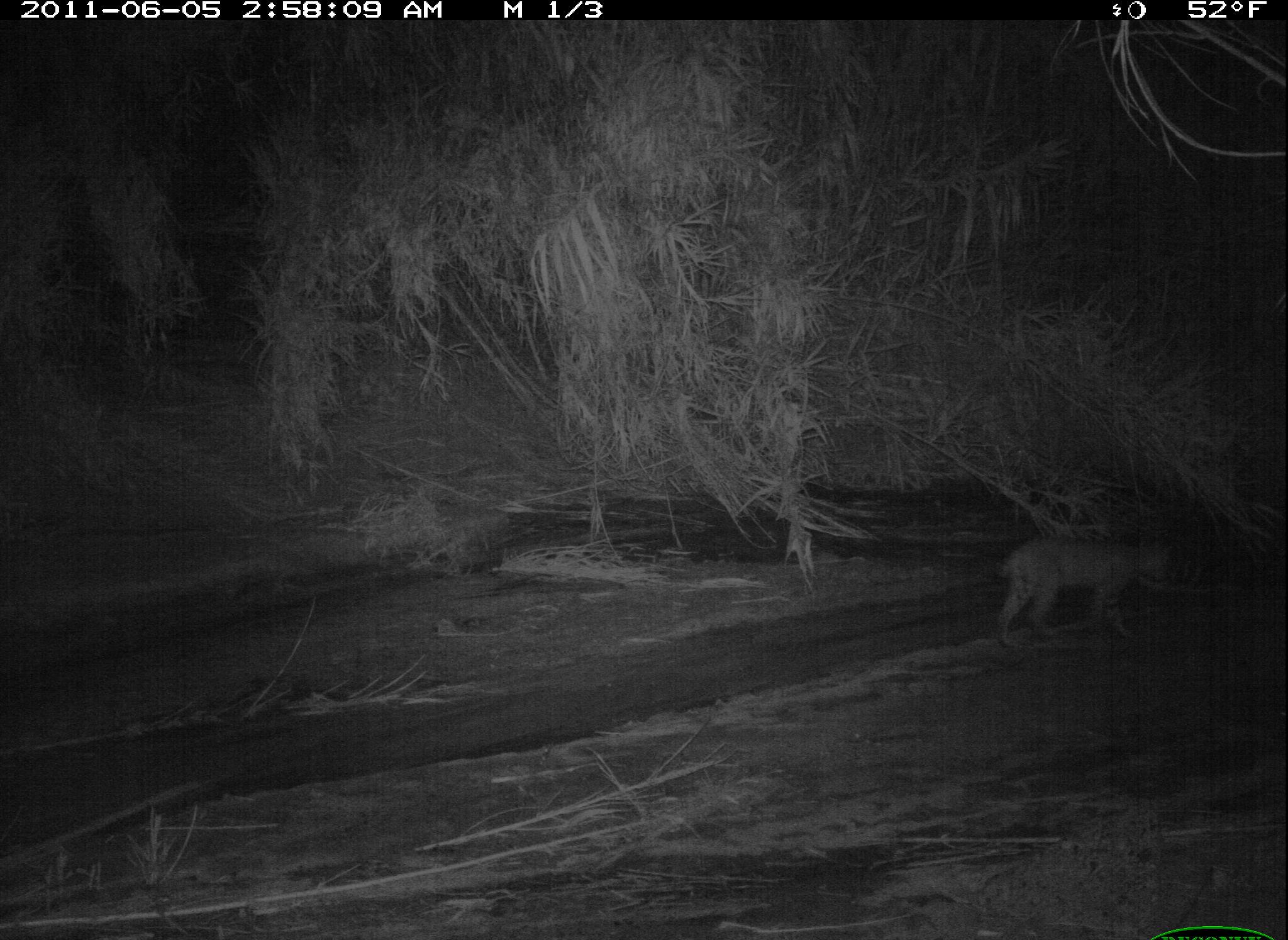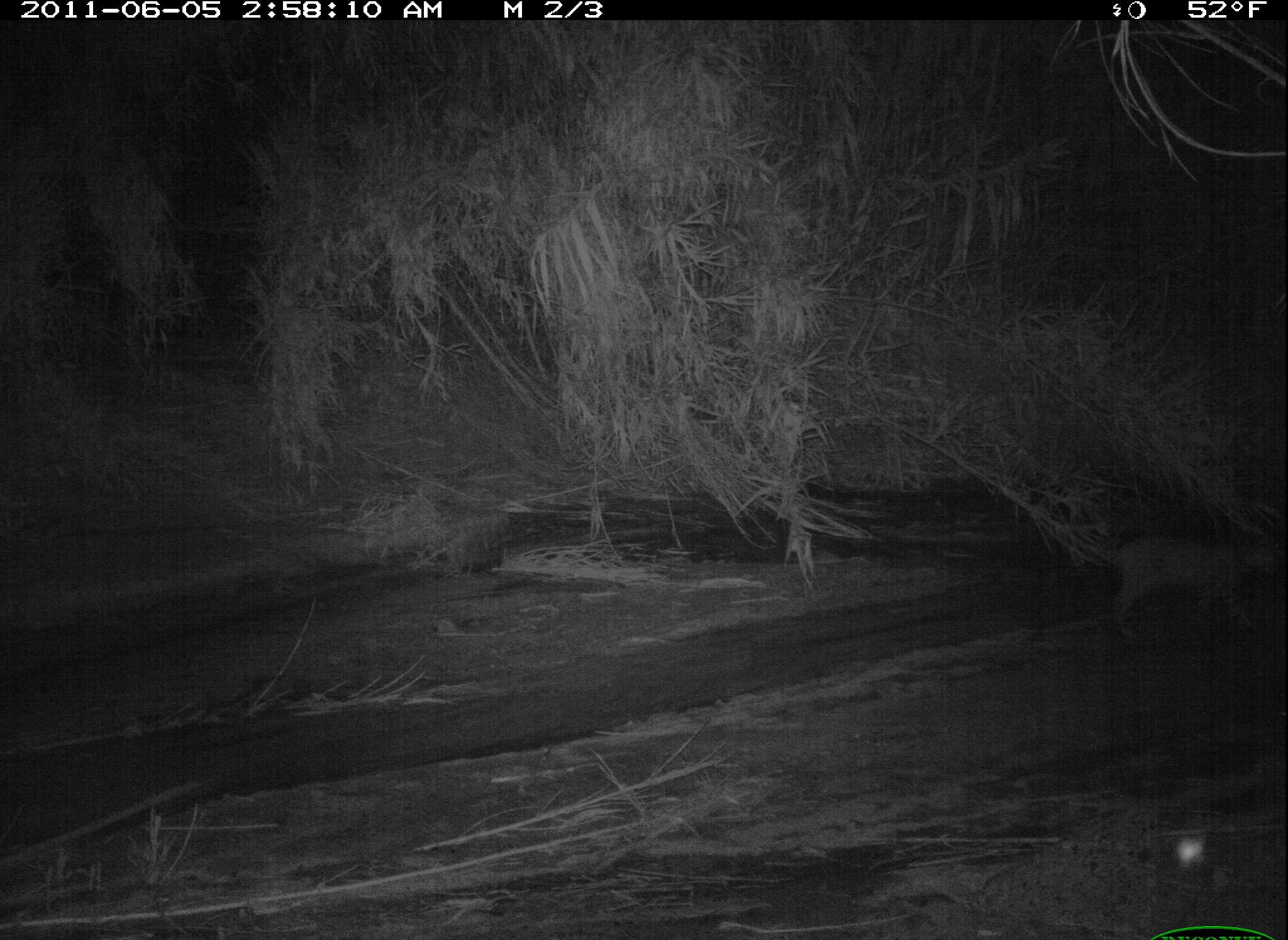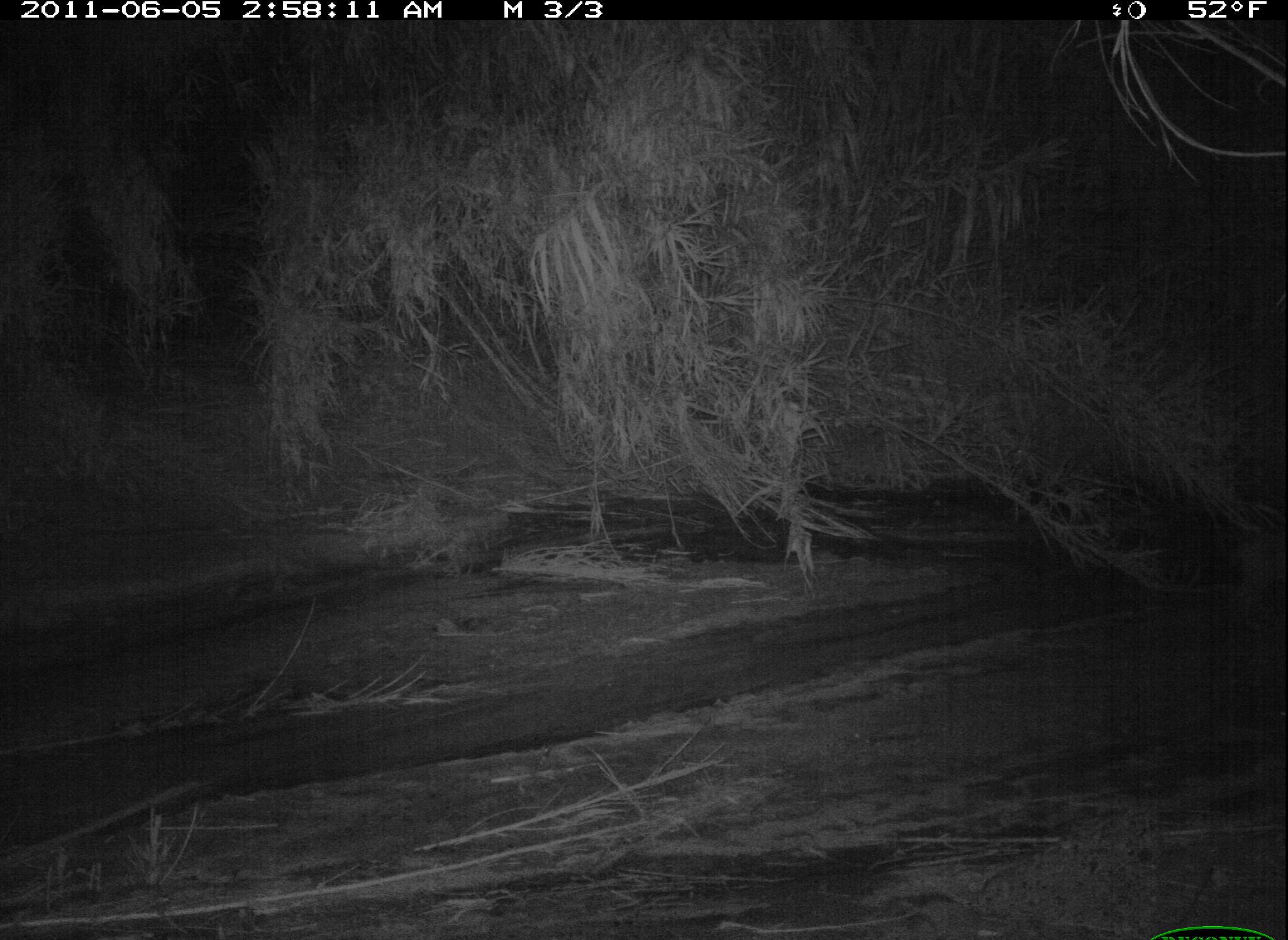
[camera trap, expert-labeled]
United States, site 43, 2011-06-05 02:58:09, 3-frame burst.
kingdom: Animalia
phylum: Chordata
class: Mammalia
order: Carnivora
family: Felidae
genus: Lynx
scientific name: Lynx rufus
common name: bobcat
Bobcat (Lynx rufus).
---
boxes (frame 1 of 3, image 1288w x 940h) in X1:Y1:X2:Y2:
bobcat: 977:522:1191:664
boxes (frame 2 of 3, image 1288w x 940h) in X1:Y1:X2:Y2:
bobcat: 1058:503:1286:662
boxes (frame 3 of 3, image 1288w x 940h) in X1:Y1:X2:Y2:
bobcat: 1224:520:1288:634